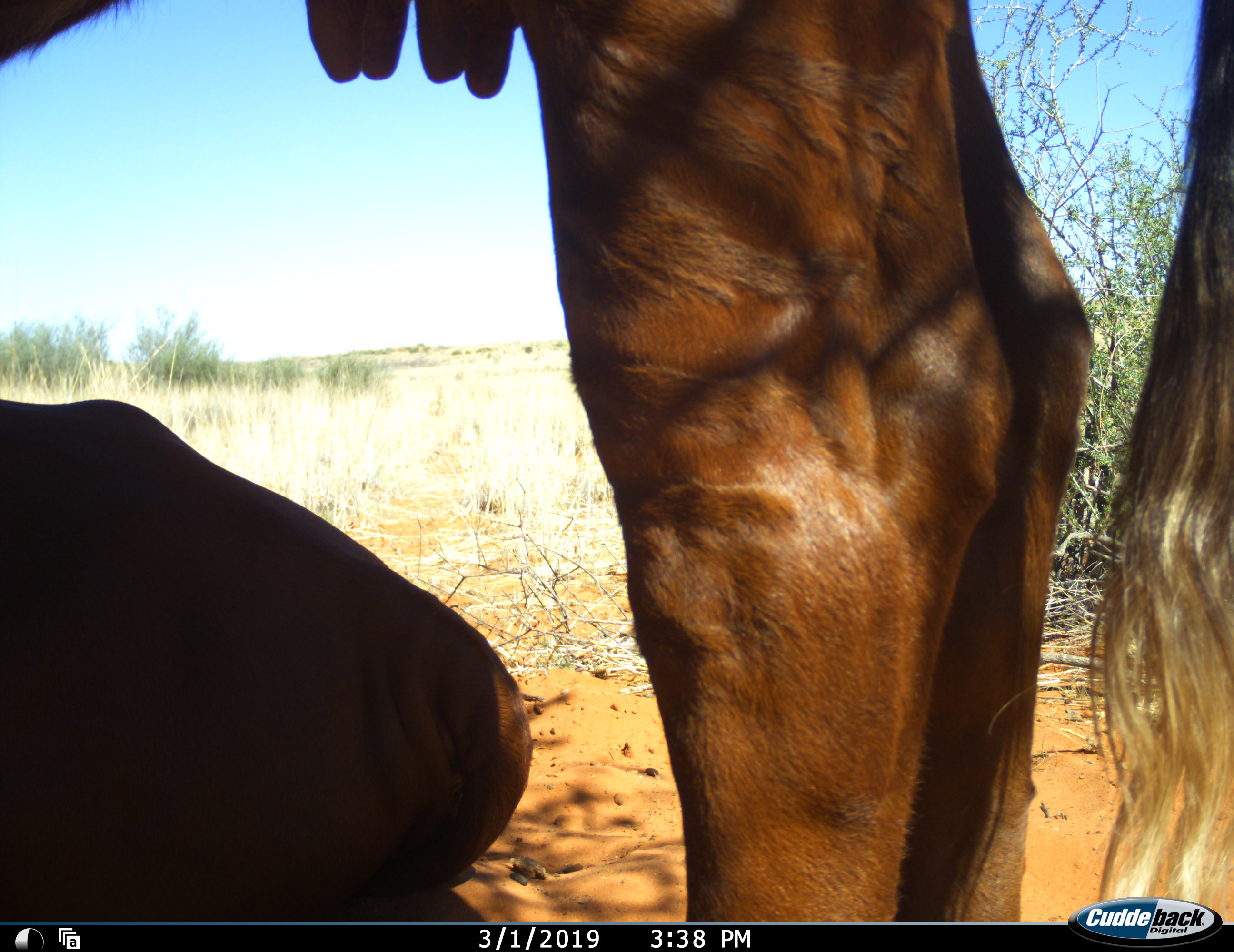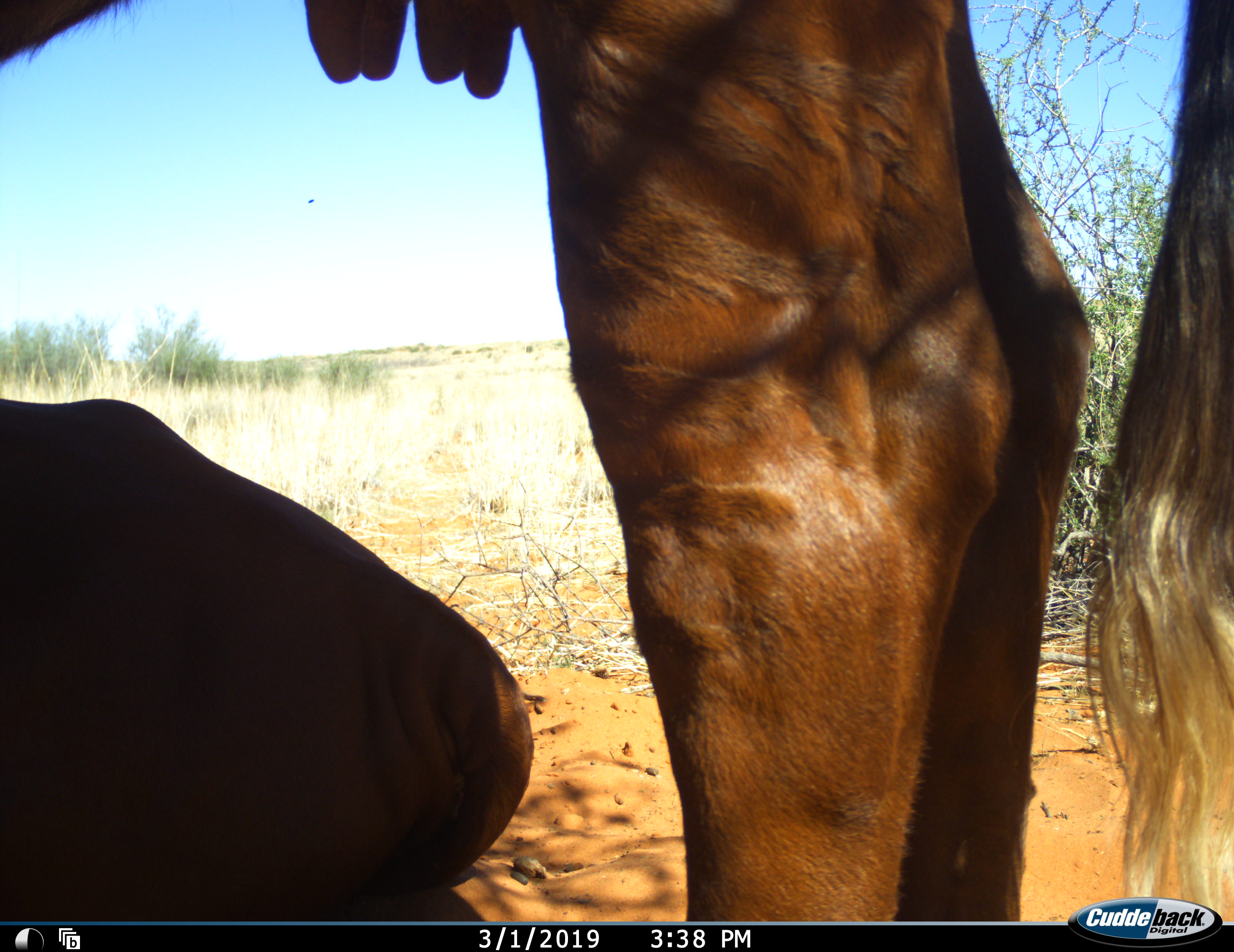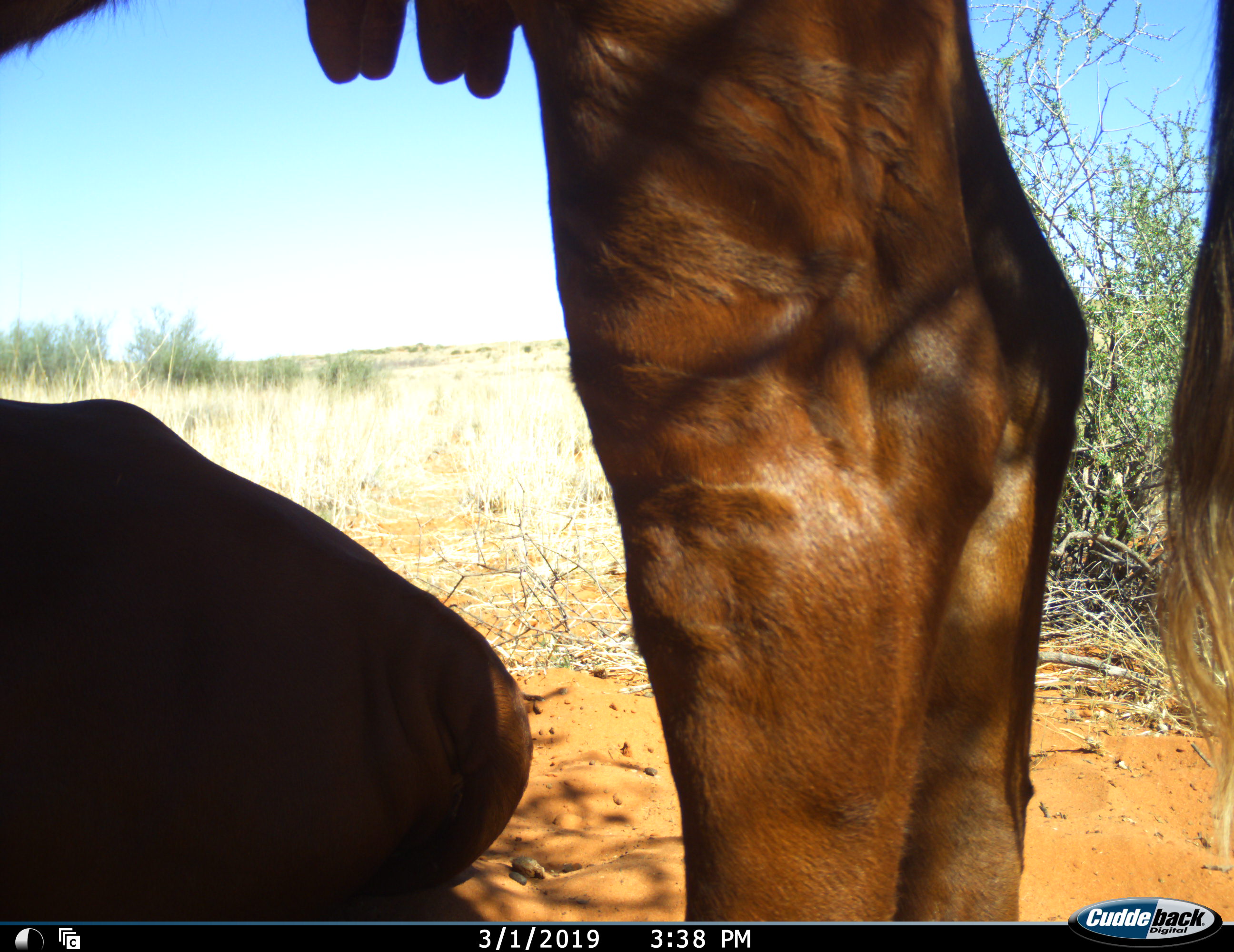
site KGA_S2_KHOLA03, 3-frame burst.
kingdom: Animalia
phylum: Chordata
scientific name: Vertebrata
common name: domestic animal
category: domesticanimal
Domesticanimal (domestic animal) (Vertebrata), count 2. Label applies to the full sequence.